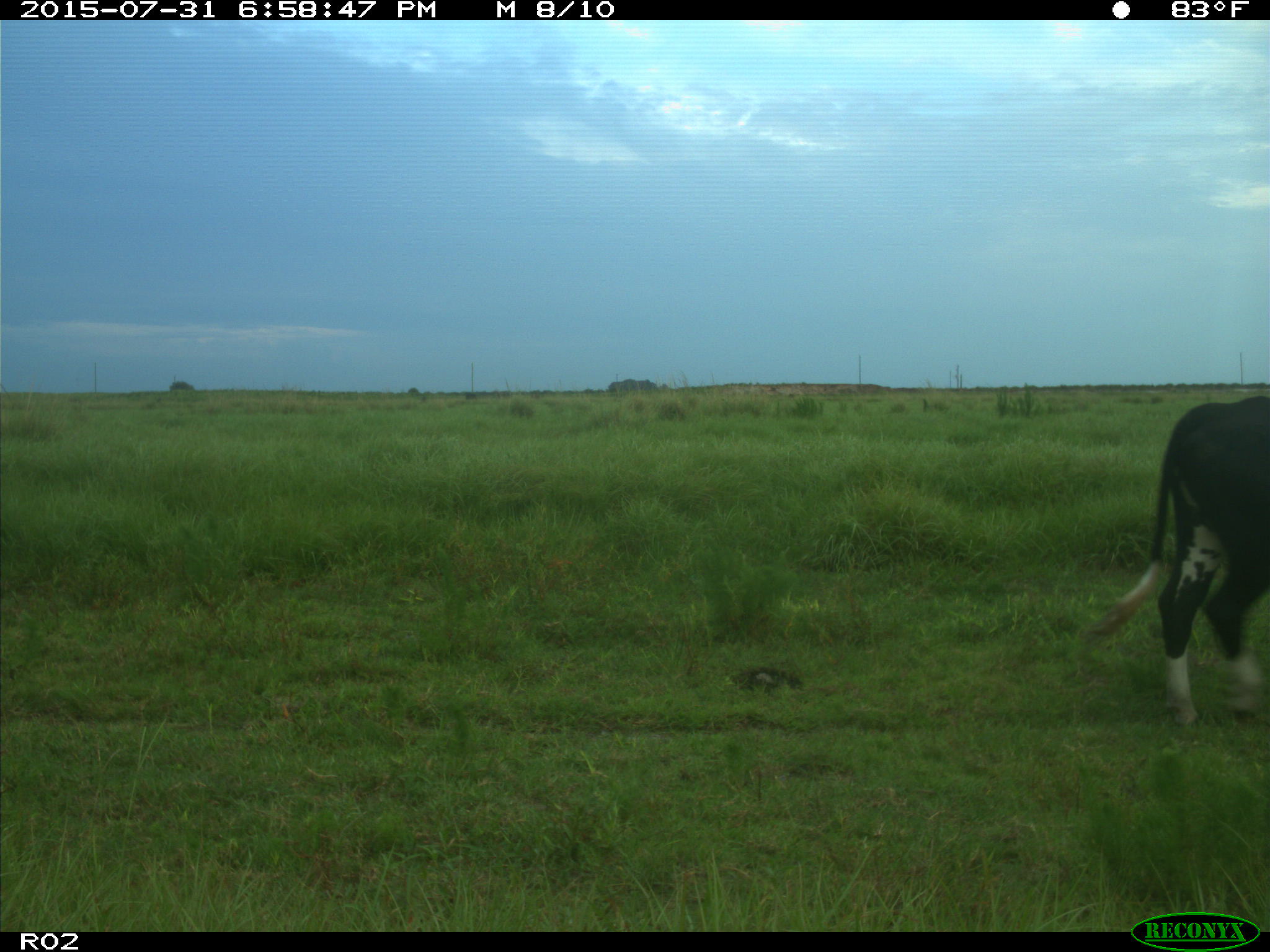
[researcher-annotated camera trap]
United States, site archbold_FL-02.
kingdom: Animalia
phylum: Chordata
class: Mammalia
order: Artiodactyla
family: Bovidae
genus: Bos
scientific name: Bos taurus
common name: domestic cow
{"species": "Bos taurus (domestic cow)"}